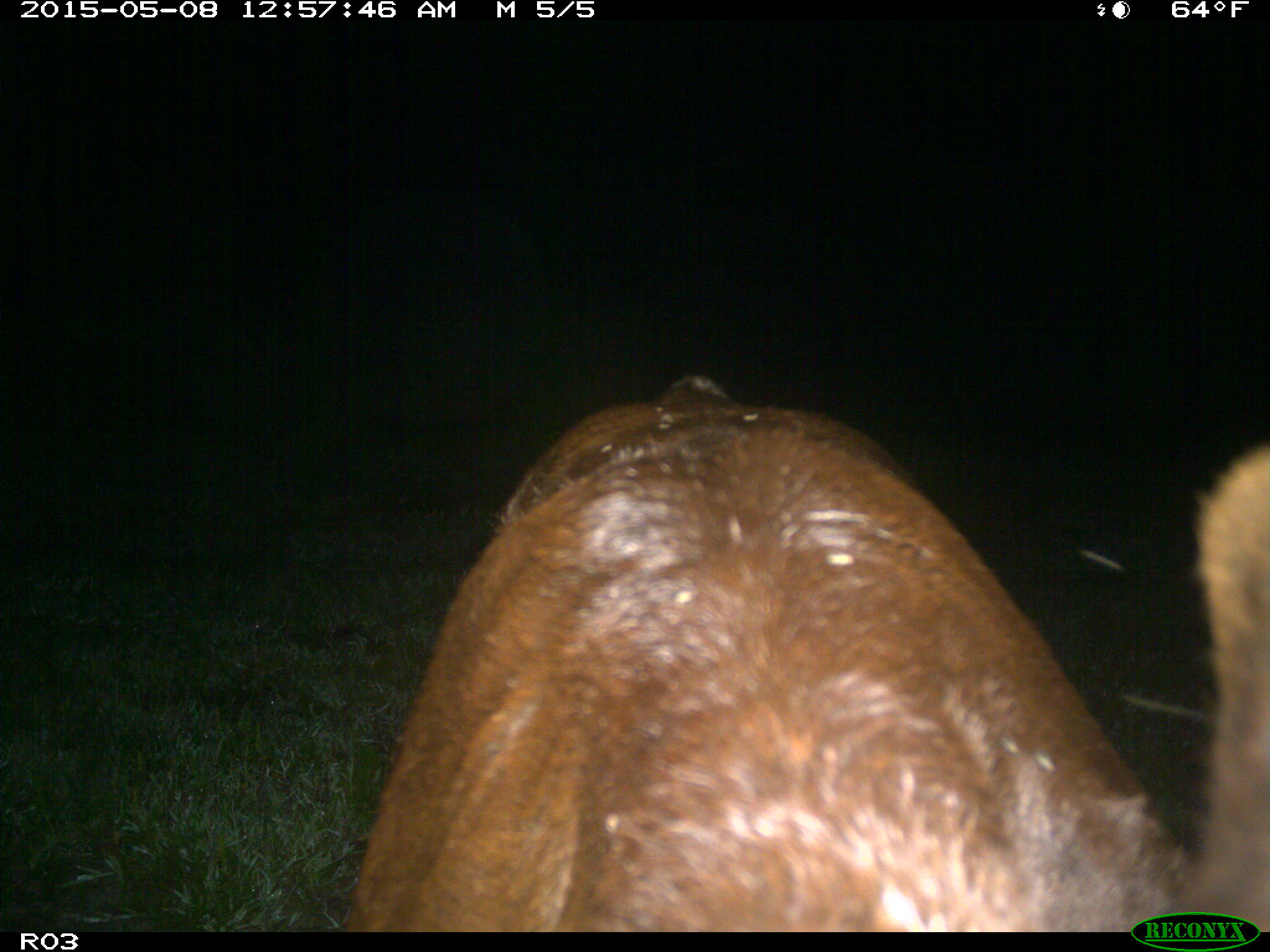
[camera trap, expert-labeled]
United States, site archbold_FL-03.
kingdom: Animalia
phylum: Chordata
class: Mammalia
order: Artiodactyla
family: Bovidae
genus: Bos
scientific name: Bos taurus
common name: domestic cow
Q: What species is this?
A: Bos taurus (domestic cow).